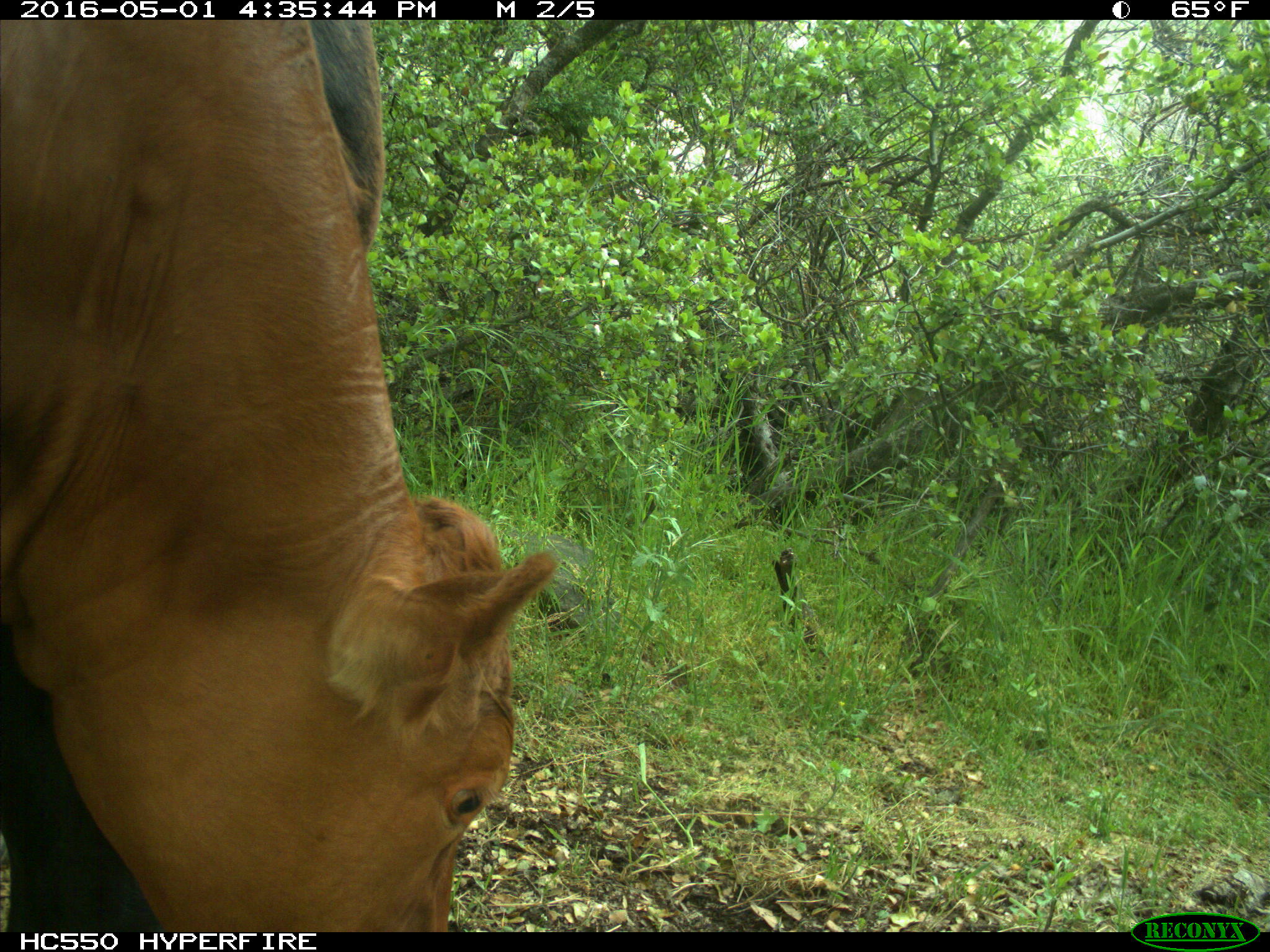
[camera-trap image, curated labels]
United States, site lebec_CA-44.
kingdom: Animalia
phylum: Chordata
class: Mammalia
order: Artiodactyla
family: Bovidae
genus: Bos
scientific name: Bos taurus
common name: domestic cow